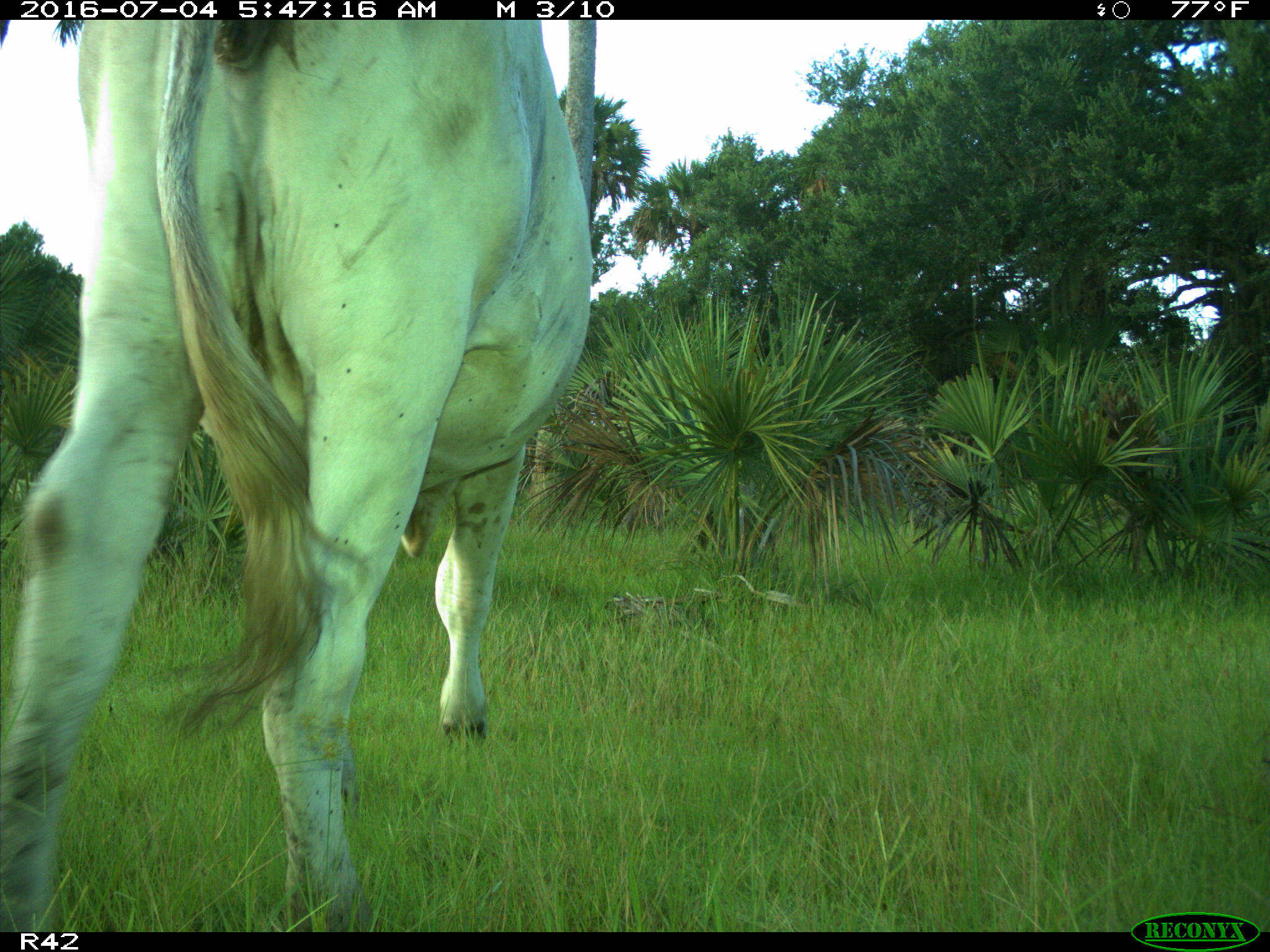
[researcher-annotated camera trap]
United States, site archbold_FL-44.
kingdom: Animalia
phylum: Chordata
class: Mammalia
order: Artiodactyla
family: Bovidae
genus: Bos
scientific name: Bos taurus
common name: domestic cow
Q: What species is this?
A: Bos taurus (domestic cow).